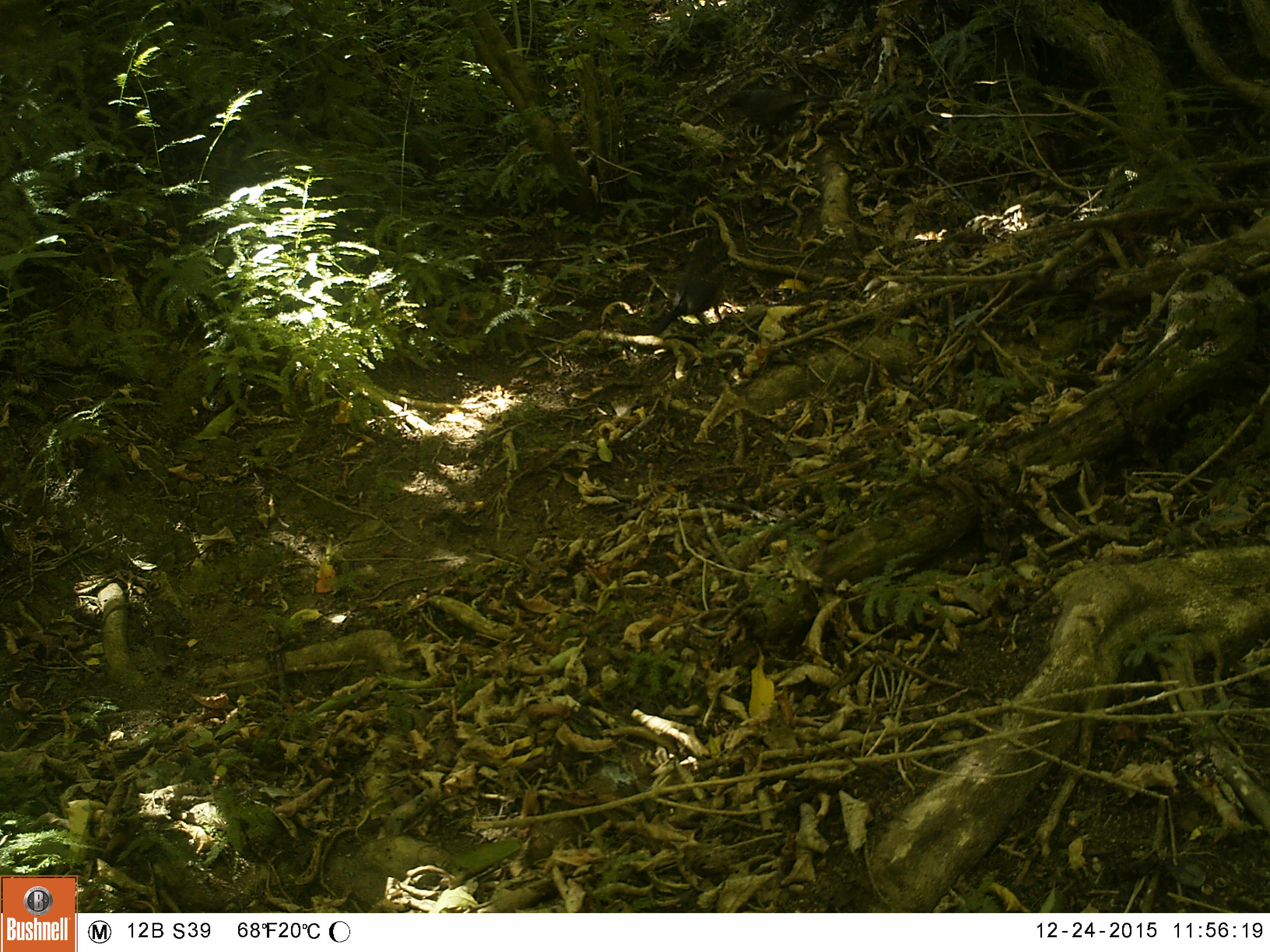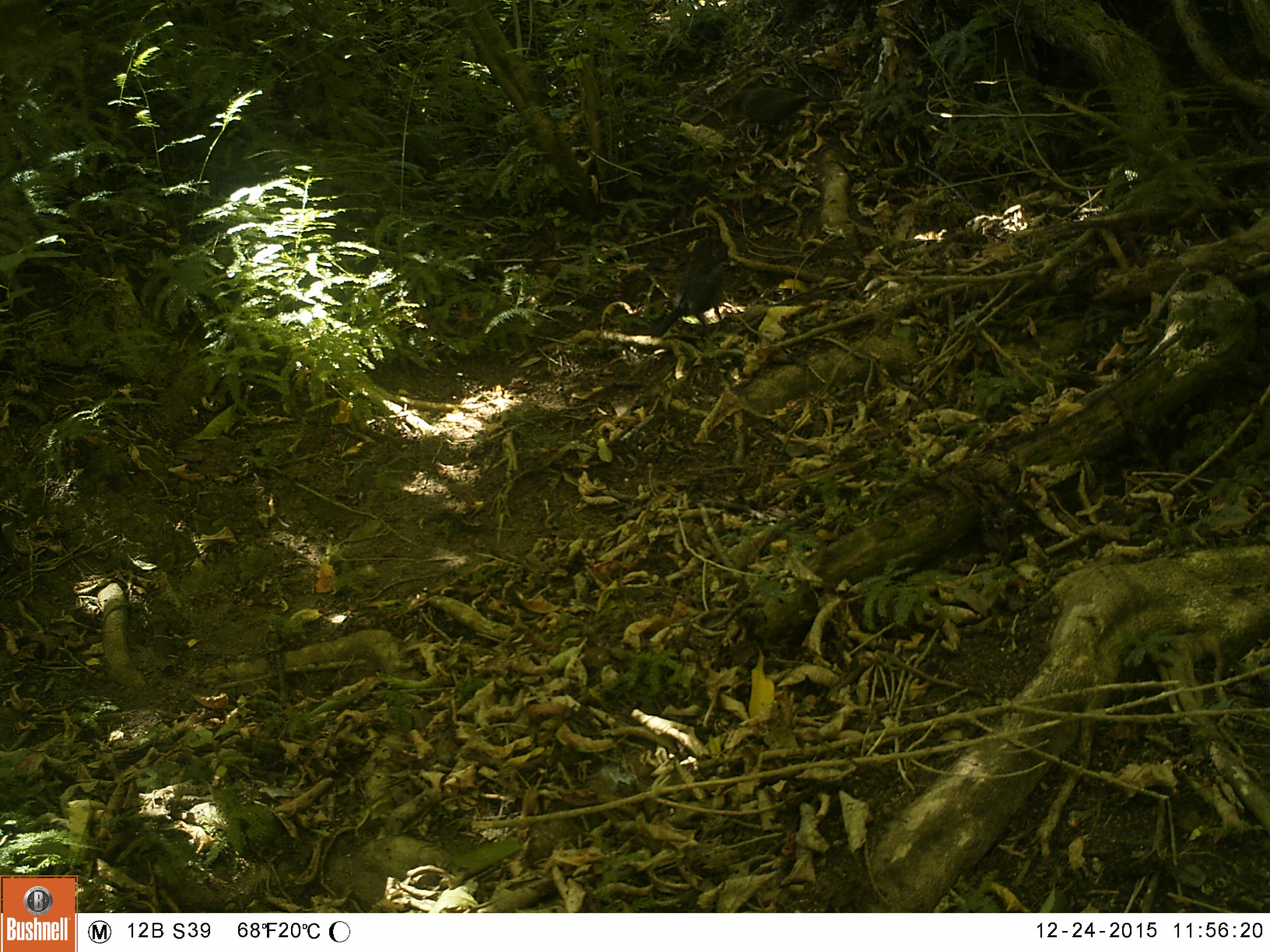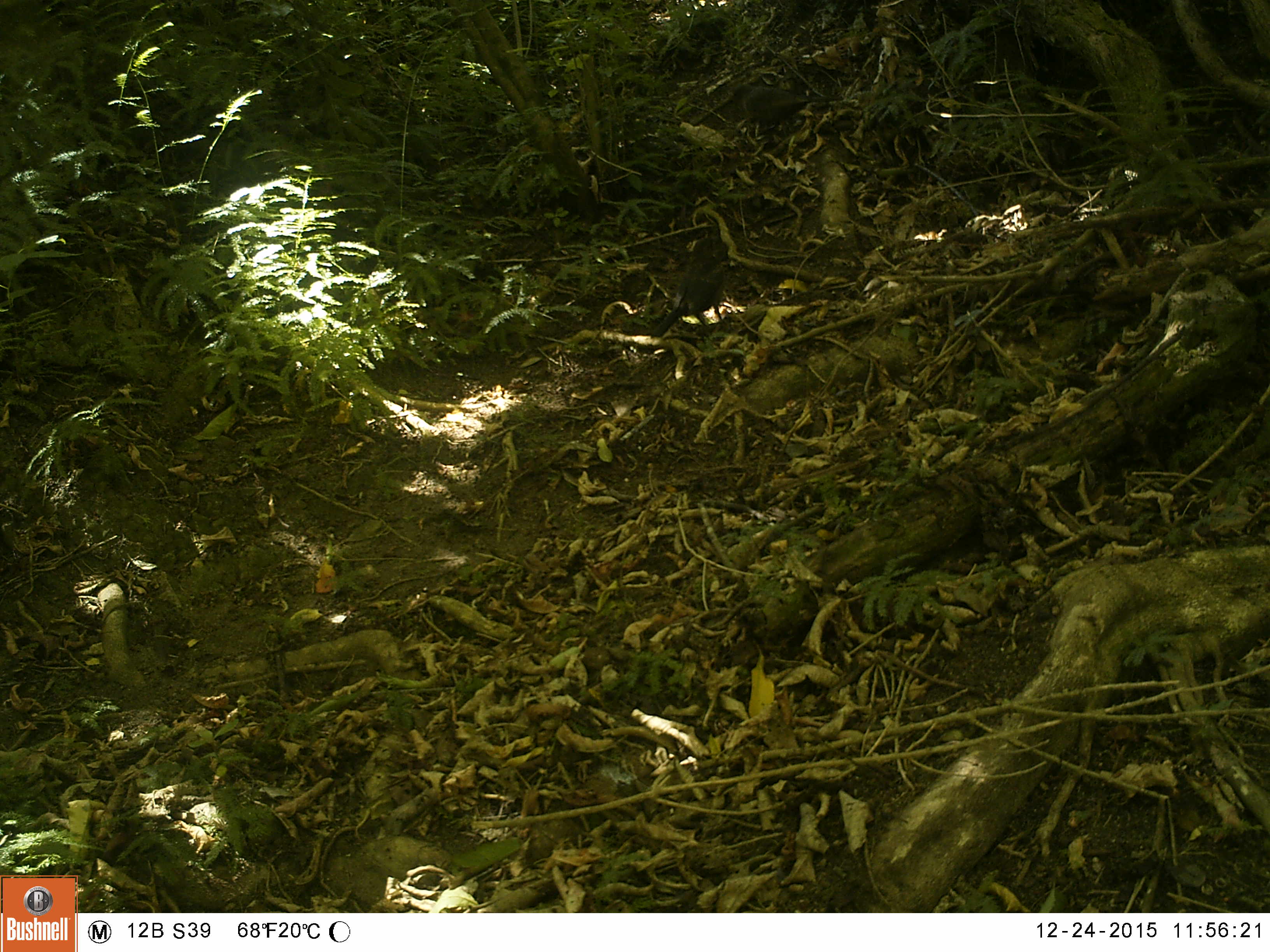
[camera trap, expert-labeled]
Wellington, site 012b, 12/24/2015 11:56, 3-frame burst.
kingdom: Animalia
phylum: Chordata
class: Aves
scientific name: Aves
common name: bird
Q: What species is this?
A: Bird (Aves).